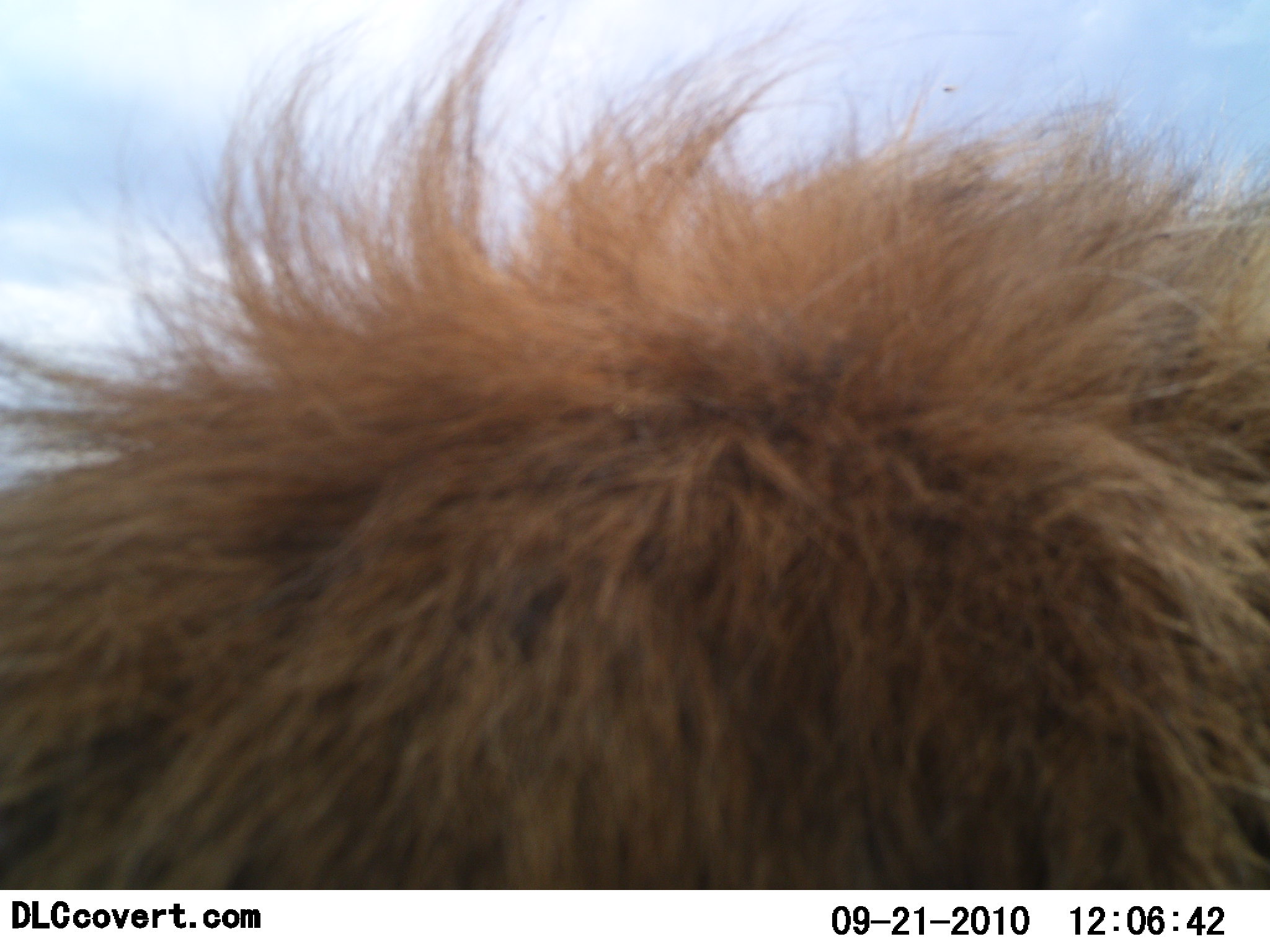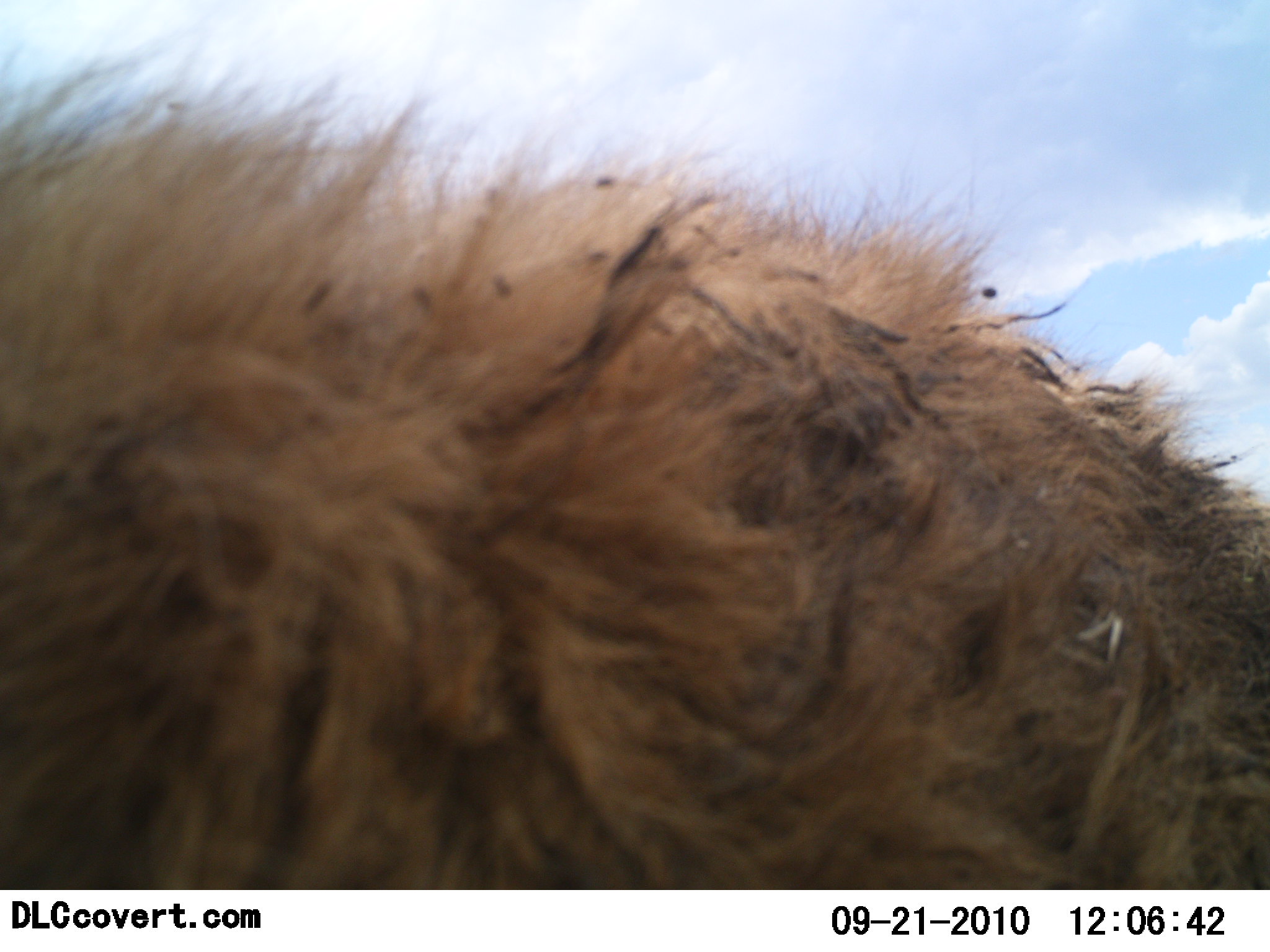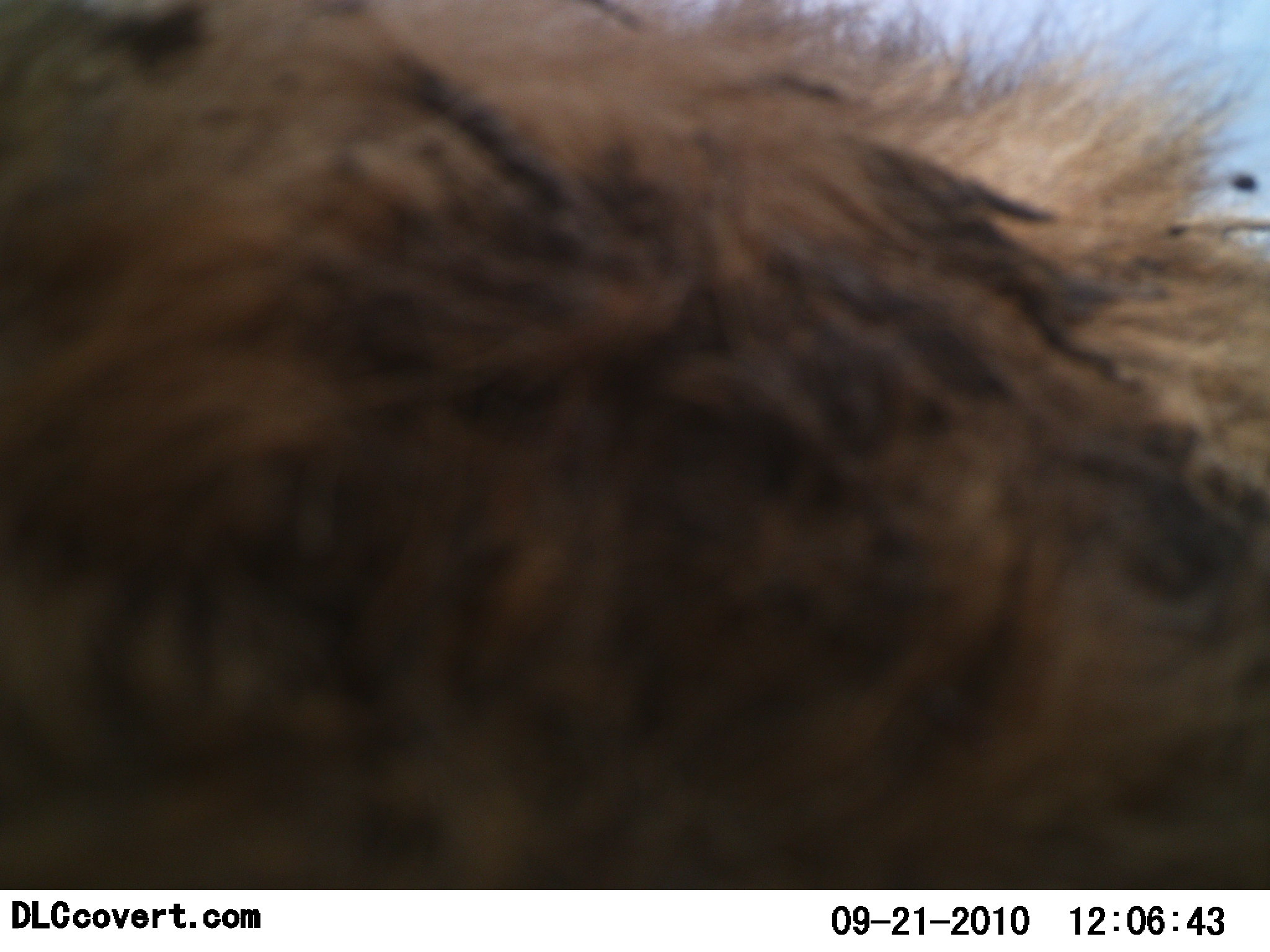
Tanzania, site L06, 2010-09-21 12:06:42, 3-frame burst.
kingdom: Animalia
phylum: Chordata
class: Mammalia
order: Carnivora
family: Felidae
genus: Panthera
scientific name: Panthera leo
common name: lion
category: lionmale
Lionmale (lion) (Panthera leo), count 1. Behavior (volunteer vote fractions): standing 36%, resting 43%, moving 14%, interacting 7%. Young present (vote fraction): 0%. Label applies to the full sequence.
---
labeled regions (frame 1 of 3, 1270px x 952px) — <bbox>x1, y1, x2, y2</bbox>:
animal: <bbox>0, 1, 1270, 889</bbox>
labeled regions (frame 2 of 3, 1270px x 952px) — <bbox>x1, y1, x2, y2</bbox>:
animal: <bbox>1, 28, 1270, 889</bbox>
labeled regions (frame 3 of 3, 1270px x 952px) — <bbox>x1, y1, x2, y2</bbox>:
animal: <bbox>0, 1, 1269, 889</bbox>